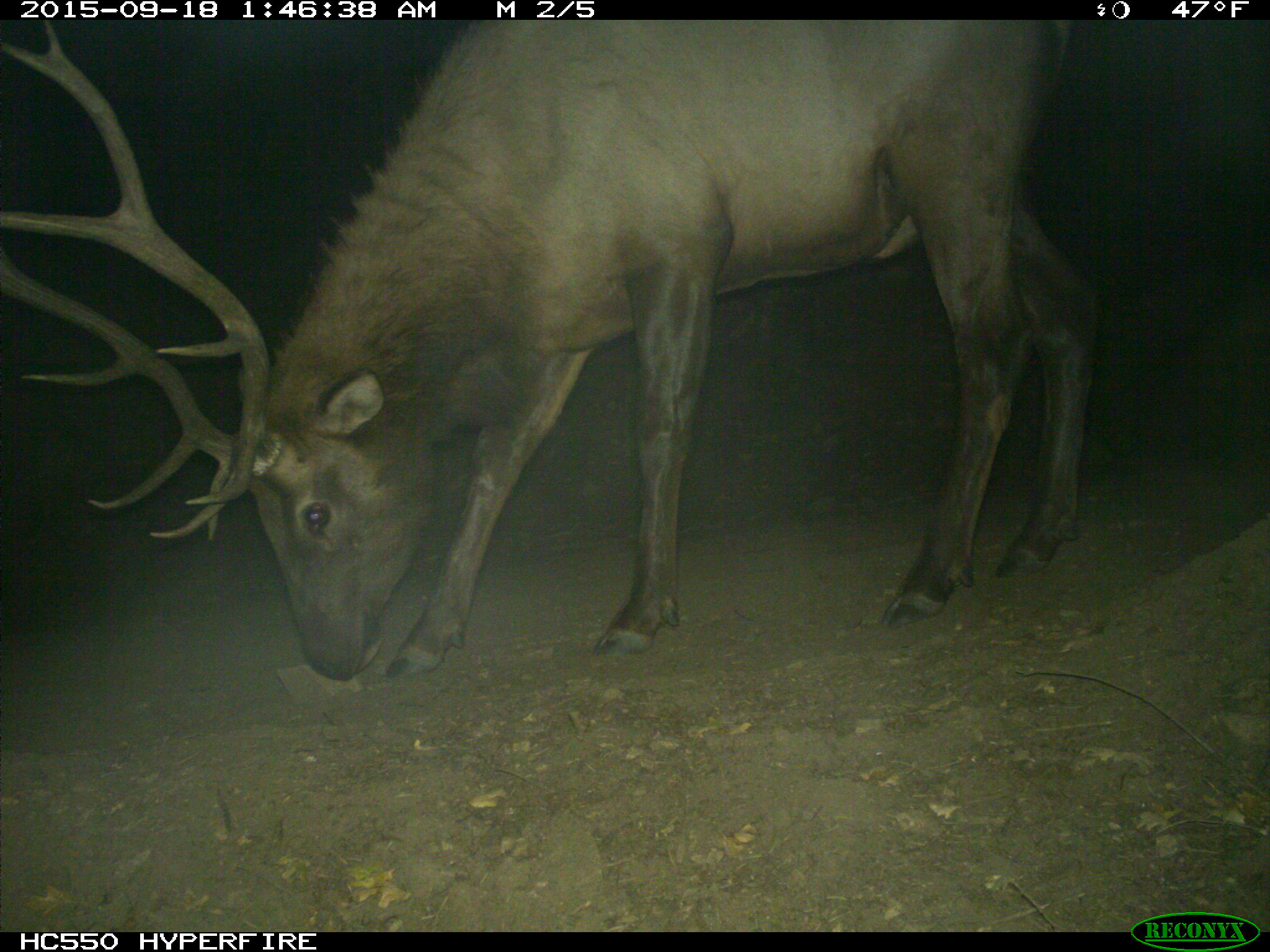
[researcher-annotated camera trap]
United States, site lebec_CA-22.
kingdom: Animalia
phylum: Chordata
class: Mammalia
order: Artiodactyla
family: Cervidae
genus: Cervus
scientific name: Cervus canadensis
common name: elk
Cervus canadensis (elk).